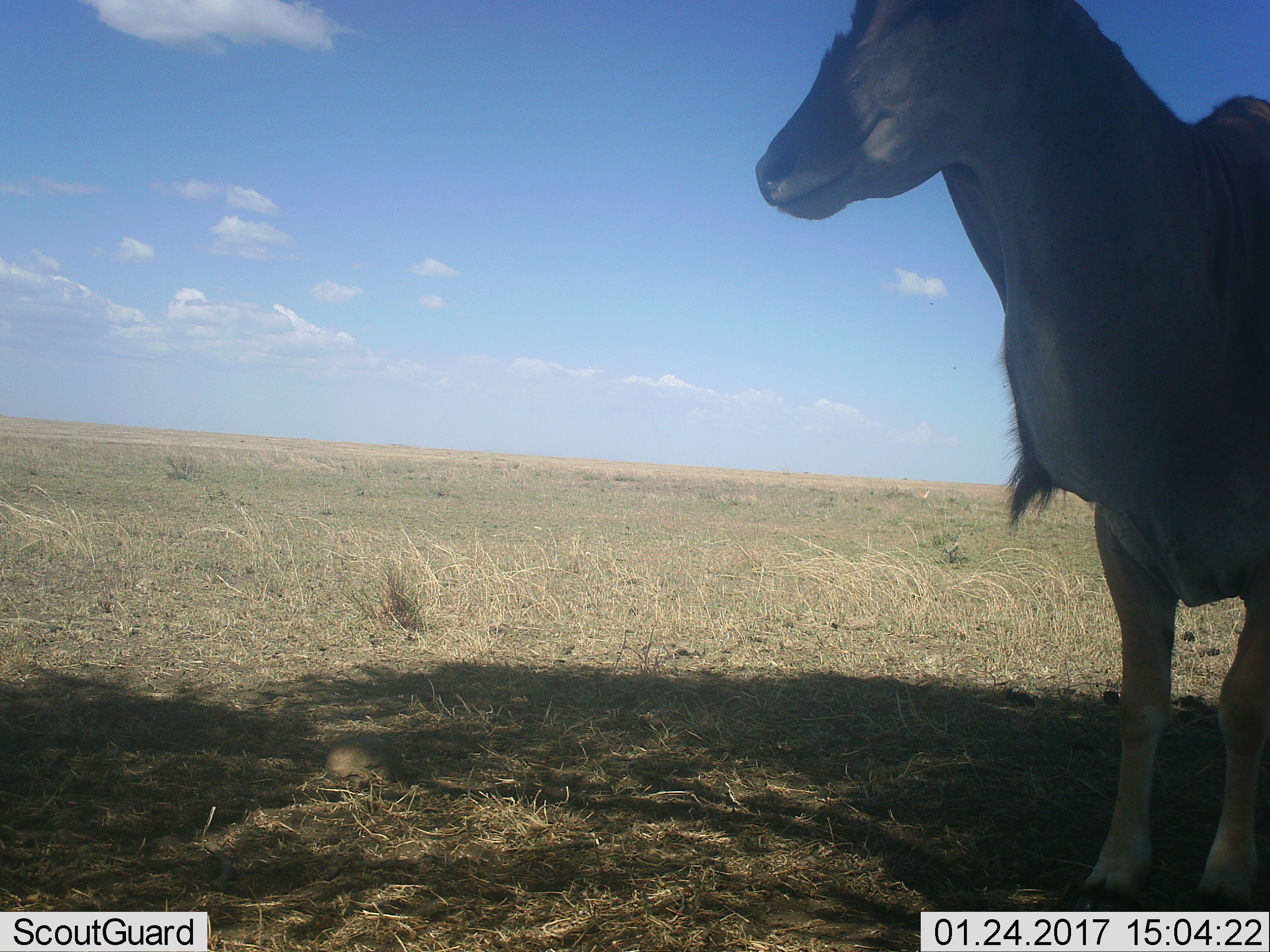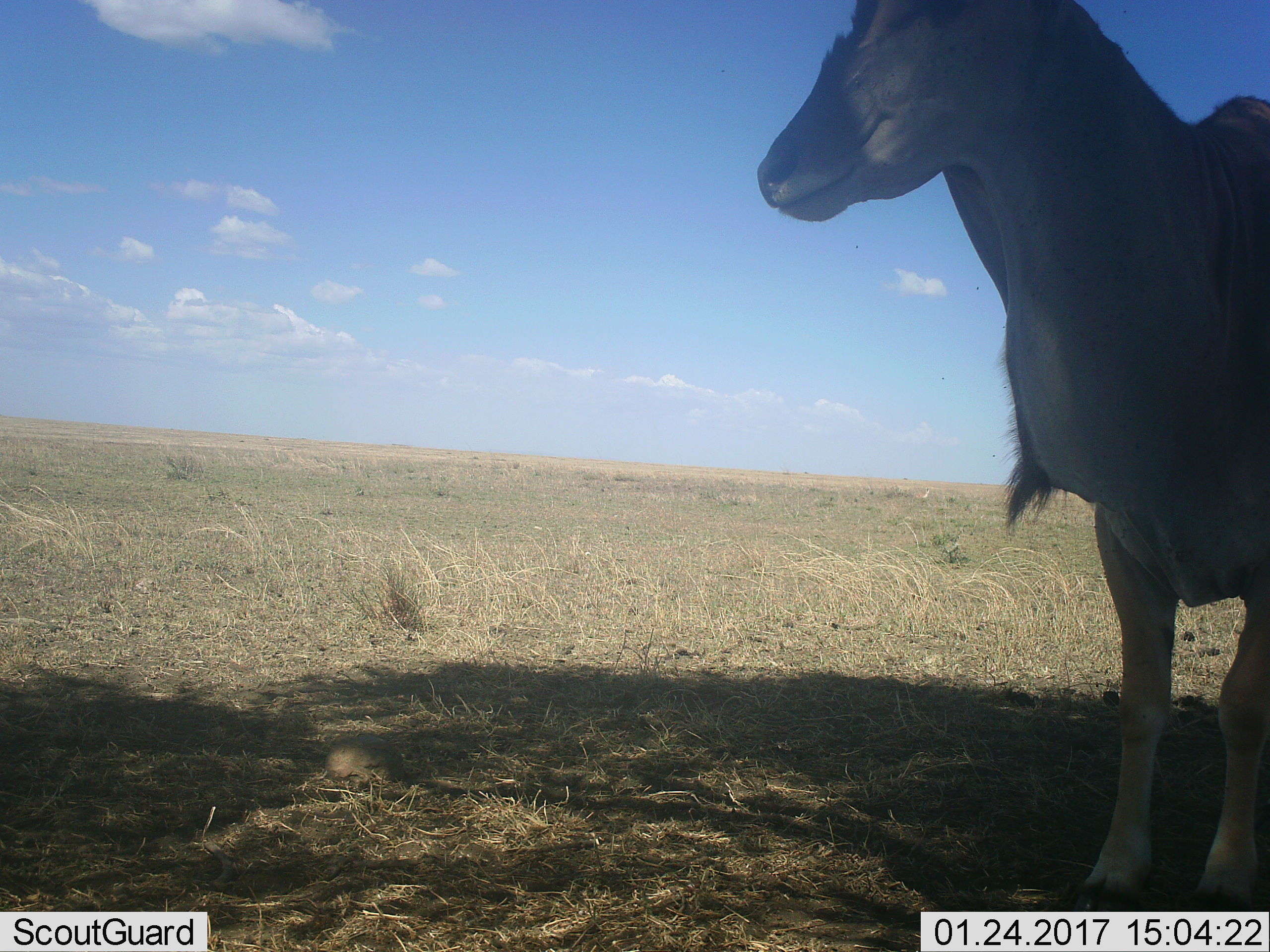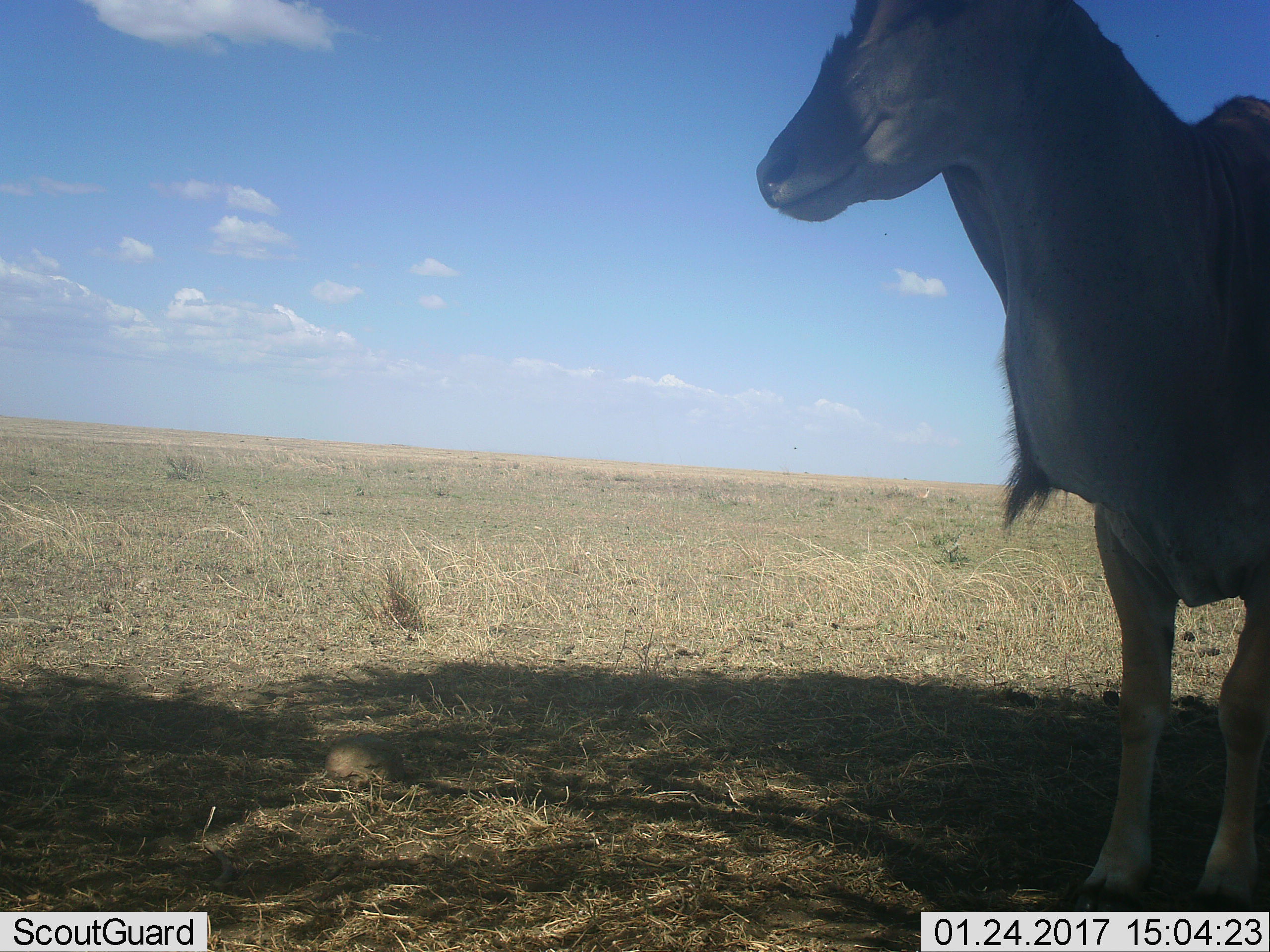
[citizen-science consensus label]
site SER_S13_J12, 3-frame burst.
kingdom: Animalia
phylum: Chordata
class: Mammalia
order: Artiodactyla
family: Bovidae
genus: Tragelaphus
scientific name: Tragelaphus oryx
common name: eland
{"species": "eland (Tragelaphus oryx)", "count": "1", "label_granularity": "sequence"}